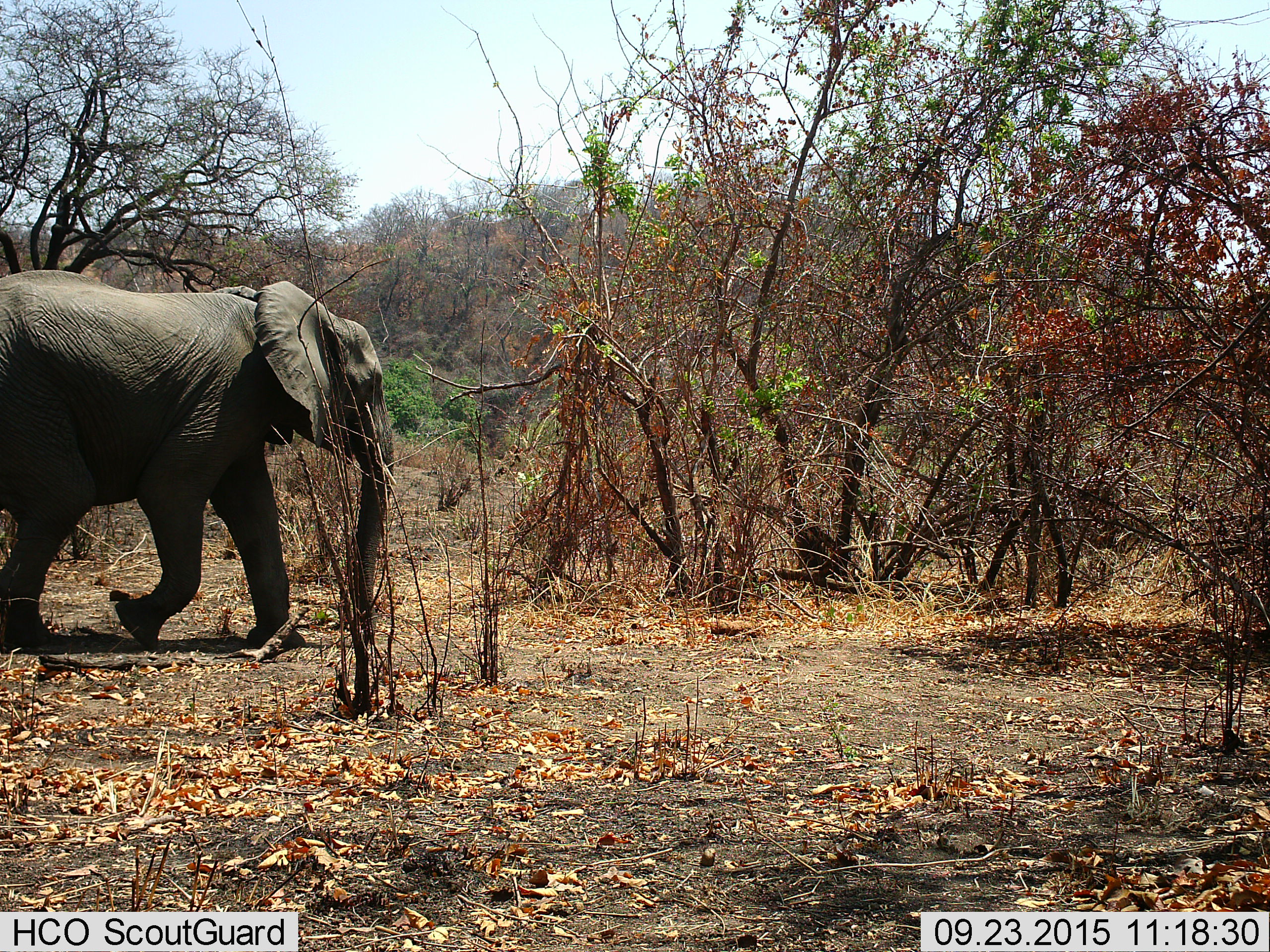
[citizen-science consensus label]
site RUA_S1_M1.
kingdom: Animalia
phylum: Chordata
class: Mammalia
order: Proboscidea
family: Elephantidae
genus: Loxodonta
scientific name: Loxodonta africana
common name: african bush elephant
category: elephant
Elephant (african bush elephant) (Loxodonta africana), count 1. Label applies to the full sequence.